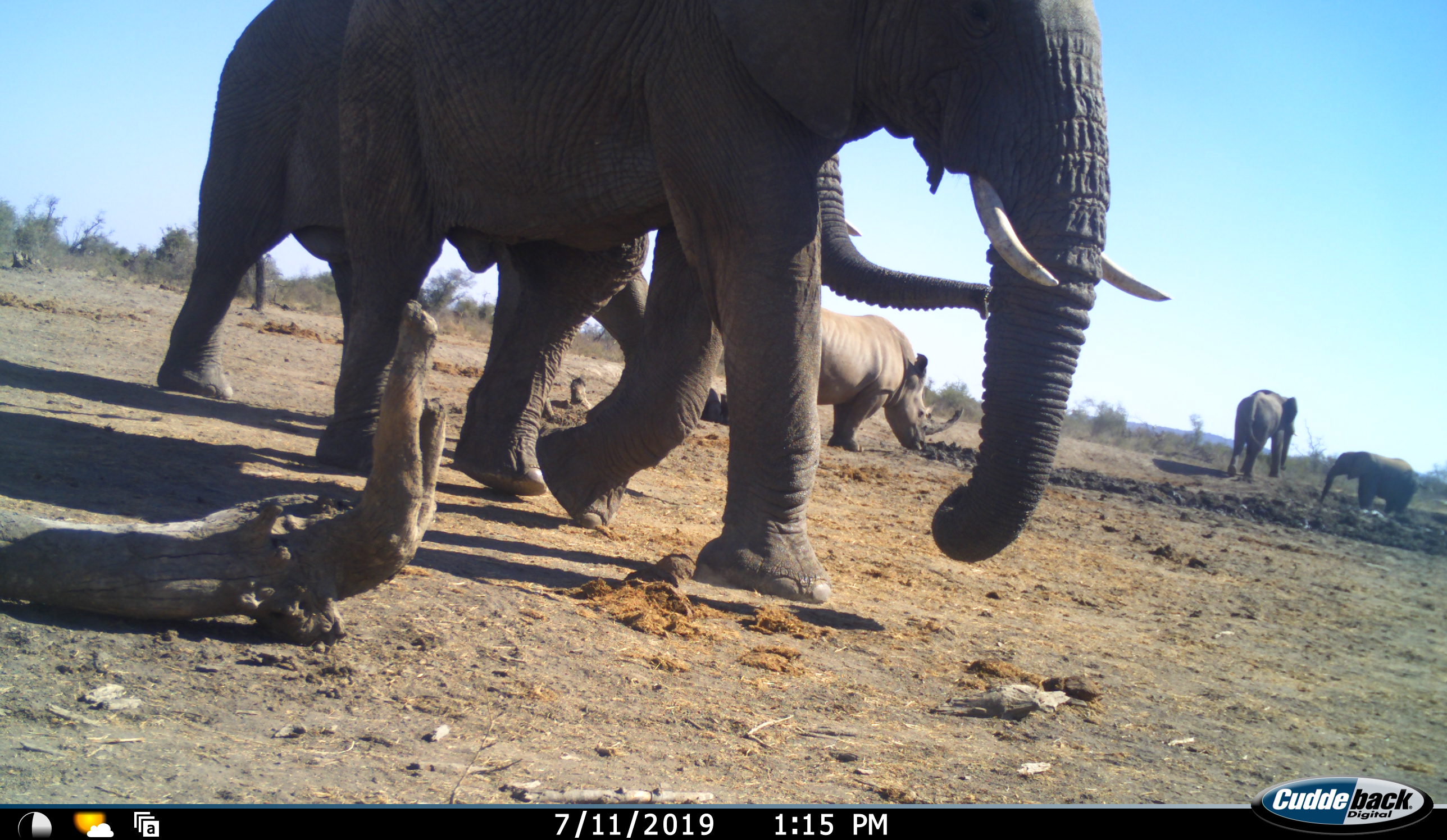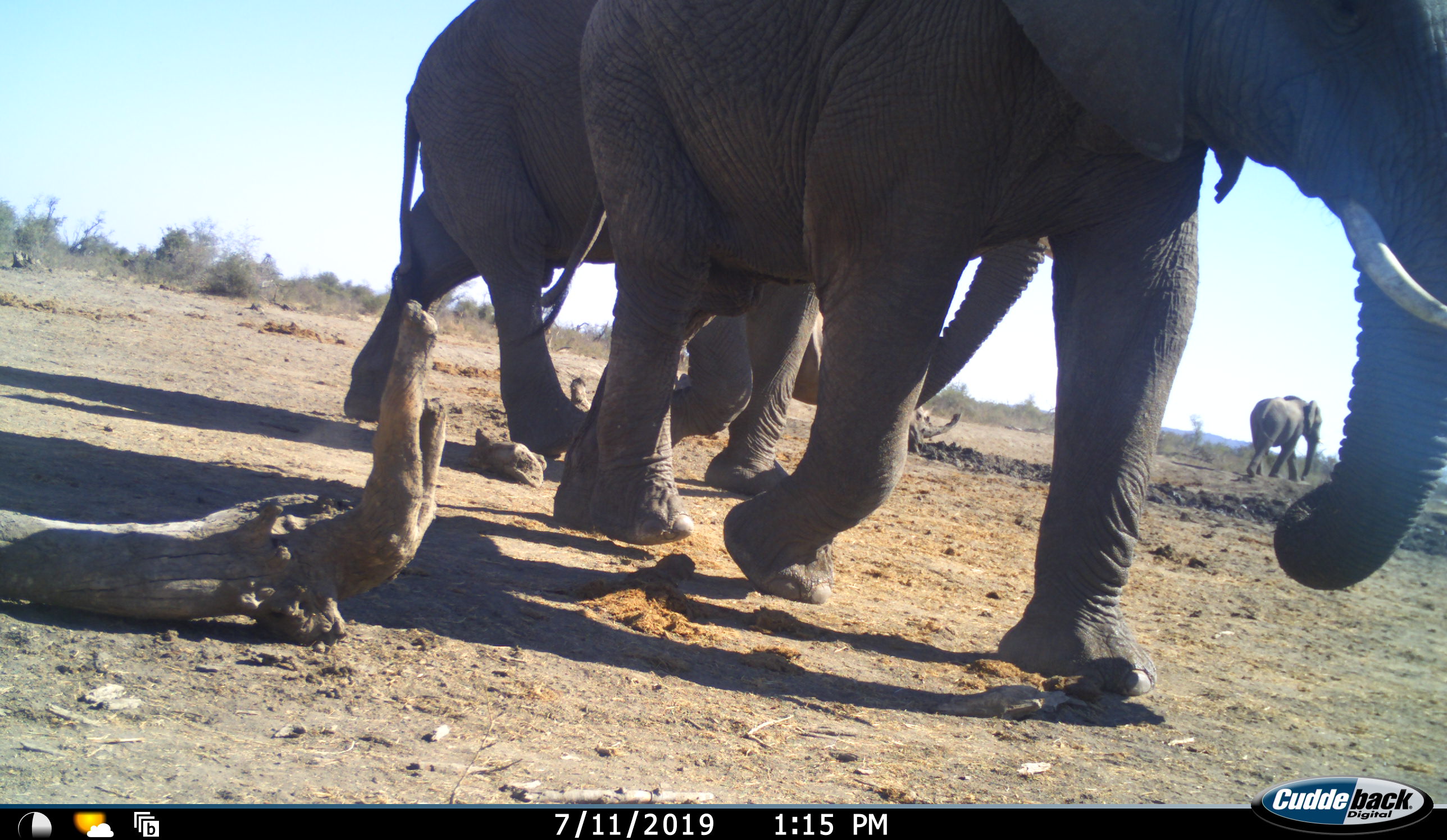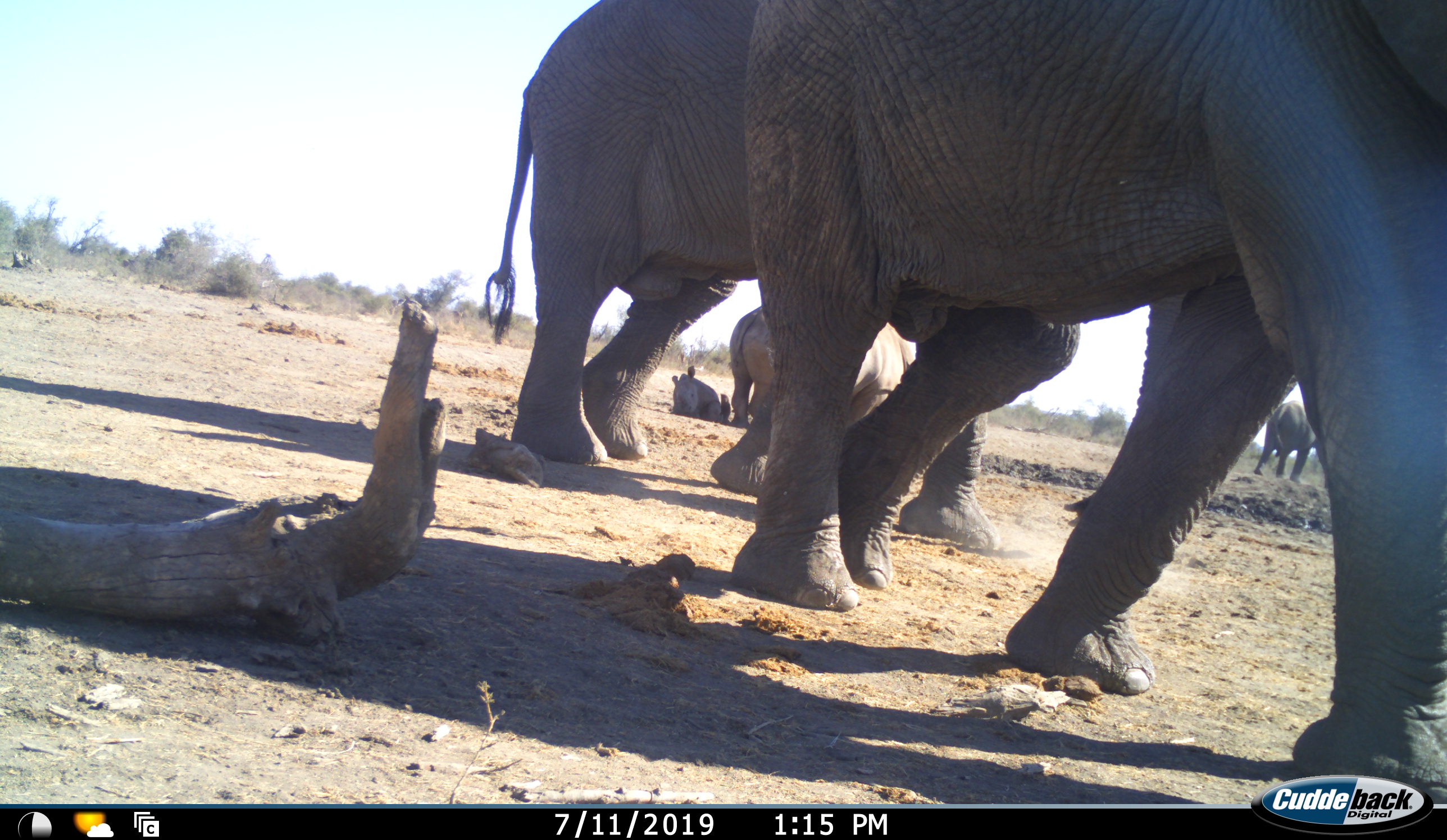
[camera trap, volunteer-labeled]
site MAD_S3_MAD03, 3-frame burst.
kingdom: Animalia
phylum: Chordata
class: Mammalia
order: Proboscidea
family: Elephantidae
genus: Loxodonta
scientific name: Loxodonta africana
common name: african bush elephant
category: elephant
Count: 4.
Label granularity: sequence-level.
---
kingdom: Animalia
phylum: Chordata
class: Mammalia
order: Perissodactyla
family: Rhinocerotidae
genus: Ceratotherium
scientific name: Ceratotherium simum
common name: white rhinoceros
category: rhinoceroswhite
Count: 1.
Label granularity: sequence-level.